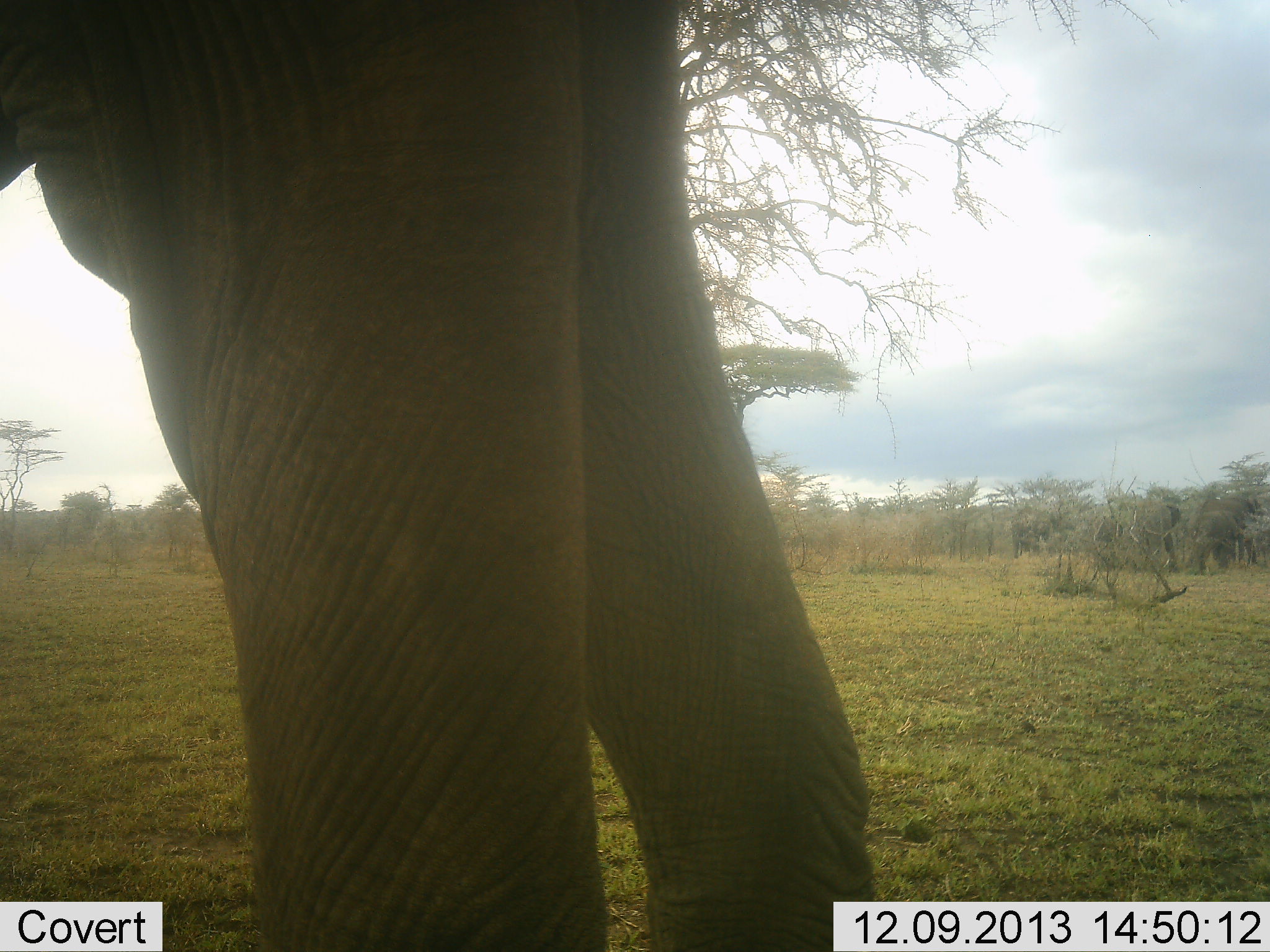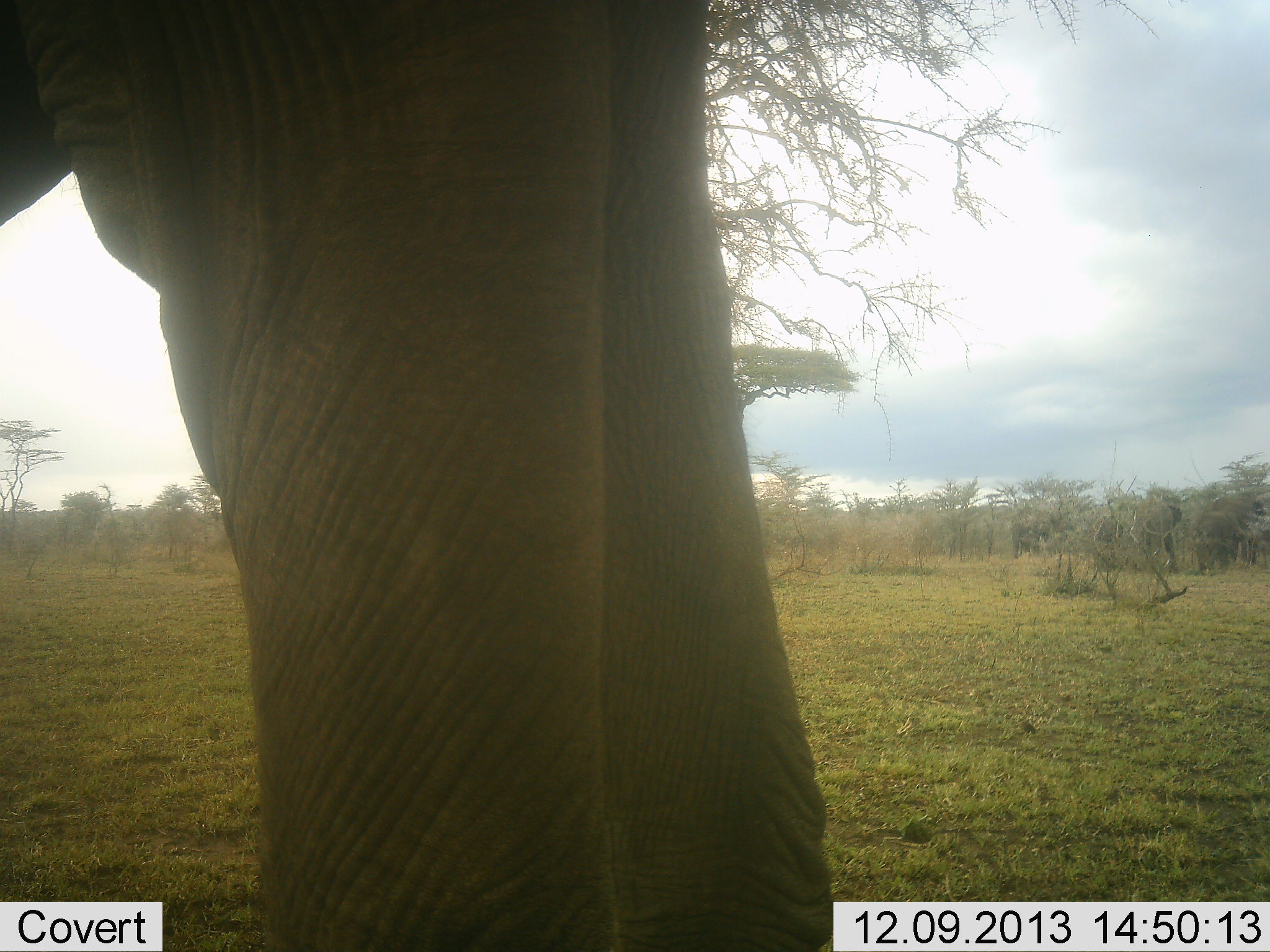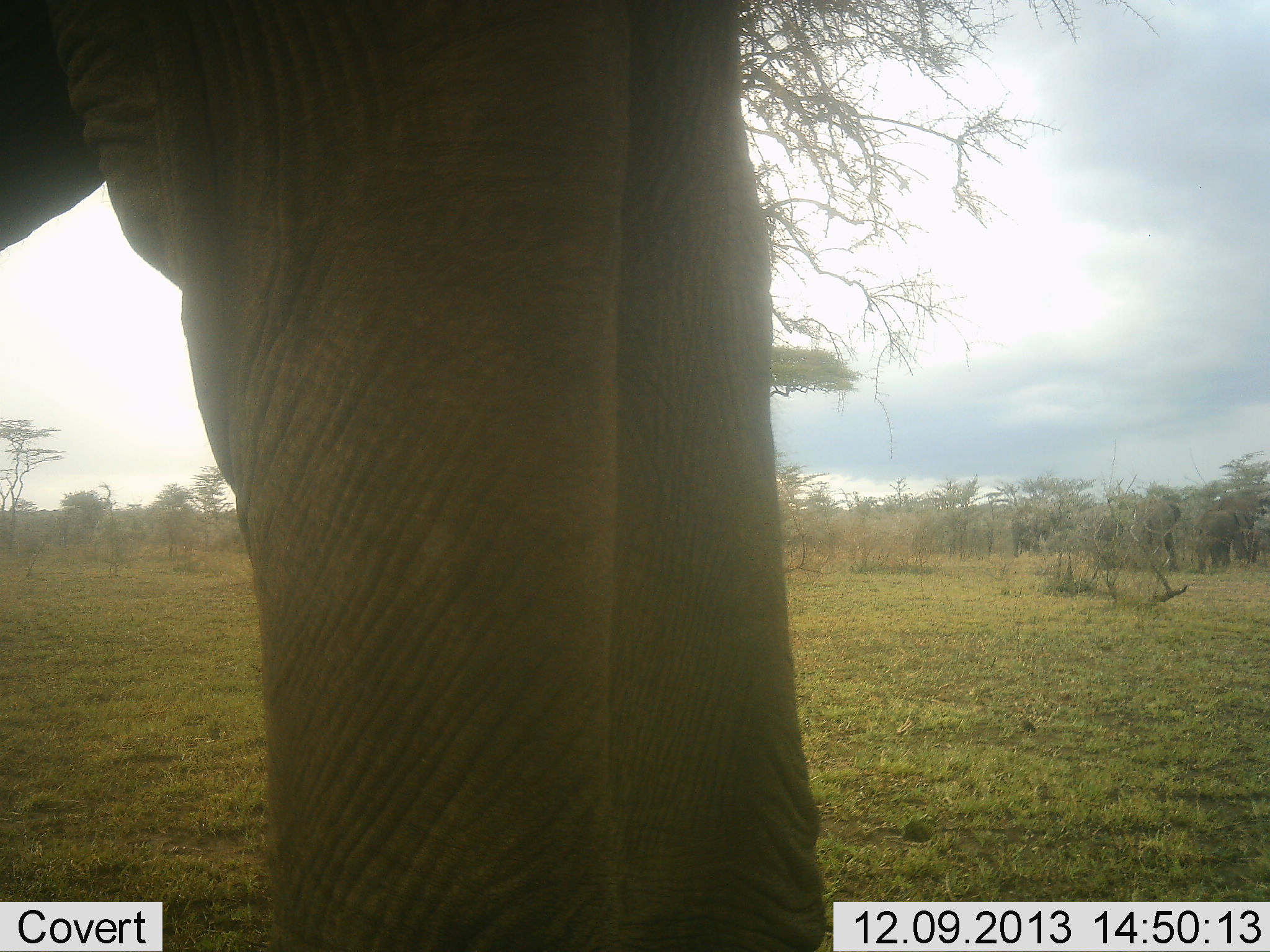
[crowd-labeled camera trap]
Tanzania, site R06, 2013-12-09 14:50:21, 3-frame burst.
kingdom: Animalia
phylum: Chordata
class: Mammalia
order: Proboscidea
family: Elephantidae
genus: Loxodonta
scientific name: Loxodonta africana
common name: african bush elephant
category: elephant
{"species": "elephant (african bush elephant) (Loxodonta africana)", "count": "1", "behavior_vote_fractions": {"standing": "90%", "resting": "0%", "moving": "30%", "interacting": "0%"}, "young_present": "10%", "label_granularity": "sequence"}